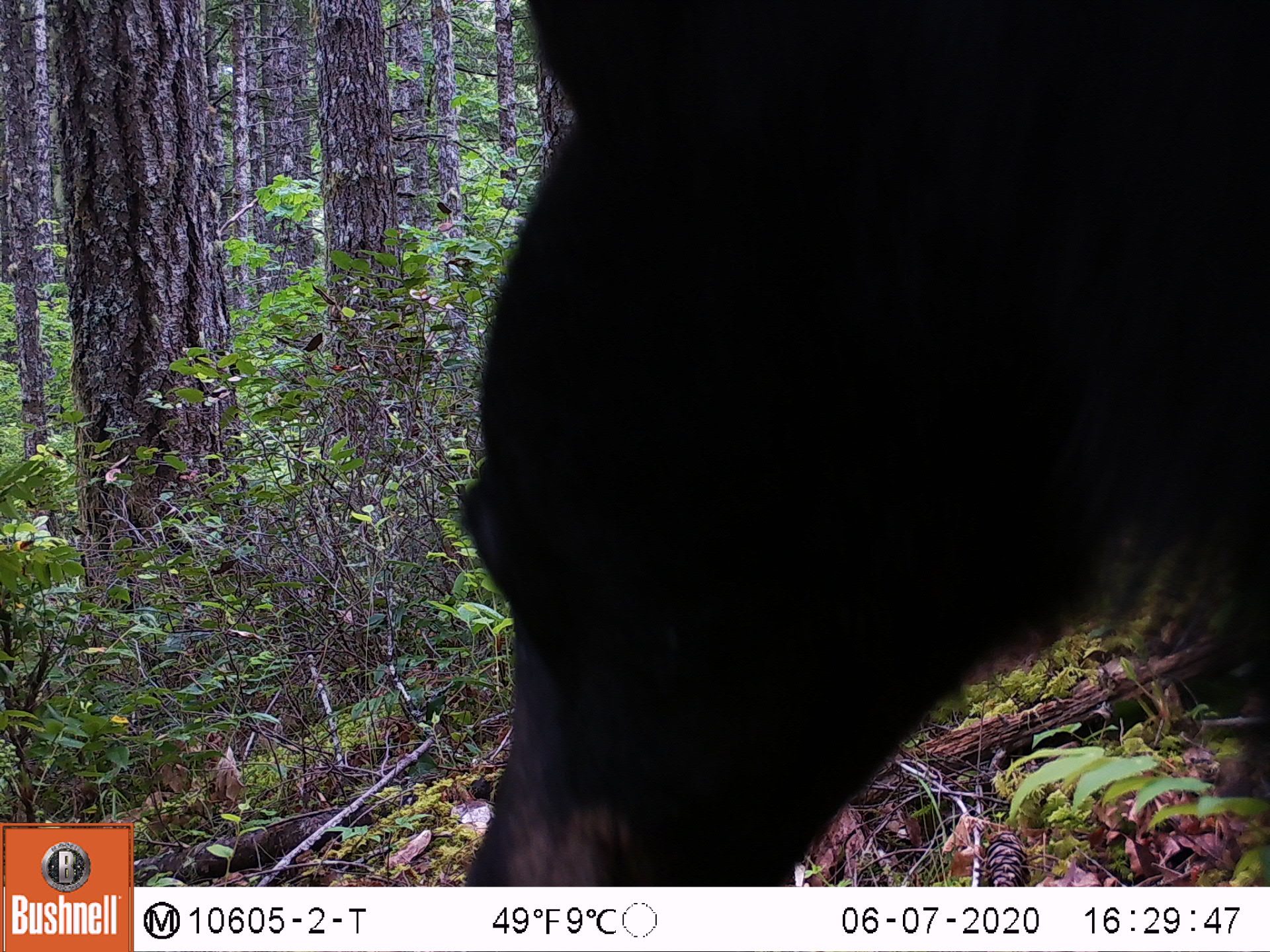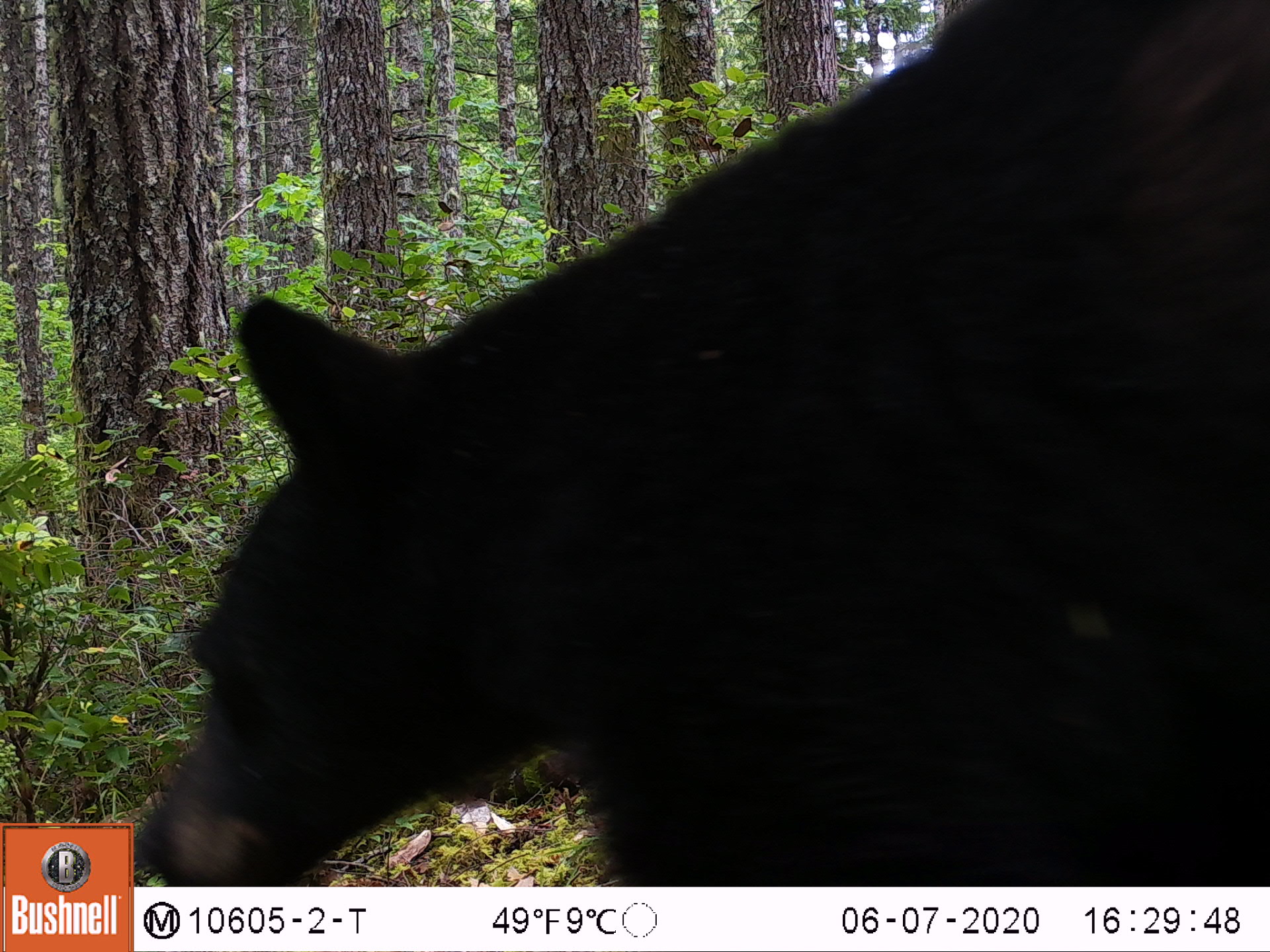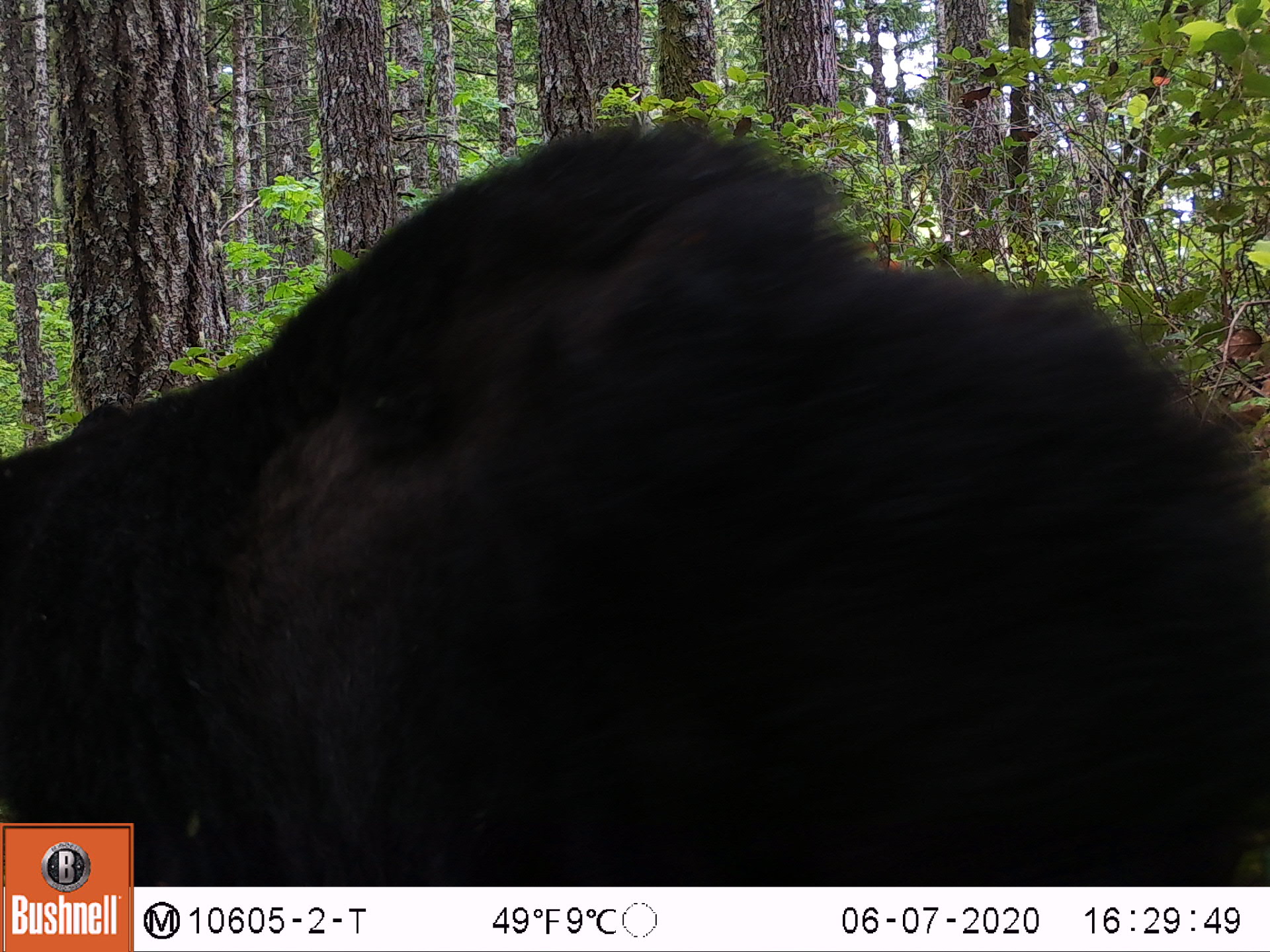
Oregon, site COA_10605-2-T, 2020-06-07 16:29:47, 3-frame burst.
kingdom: Animalia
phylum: Chordata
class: Mammalia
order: Carnivora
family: Ursidae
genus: Ursus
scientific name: Ursus americanus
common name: american black bear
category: black bear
Black bear (american black bear) (Ursus americanus).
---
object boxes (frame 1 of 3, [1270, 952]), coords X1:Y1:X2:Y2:
black bear: 453:2:1266:881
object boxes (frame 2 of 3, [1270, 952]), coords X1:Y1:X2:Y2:
black bear: 135:0:1267:881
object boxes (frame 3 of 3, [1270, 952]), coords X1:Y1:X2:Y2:
black bear: 0:130:1261:818